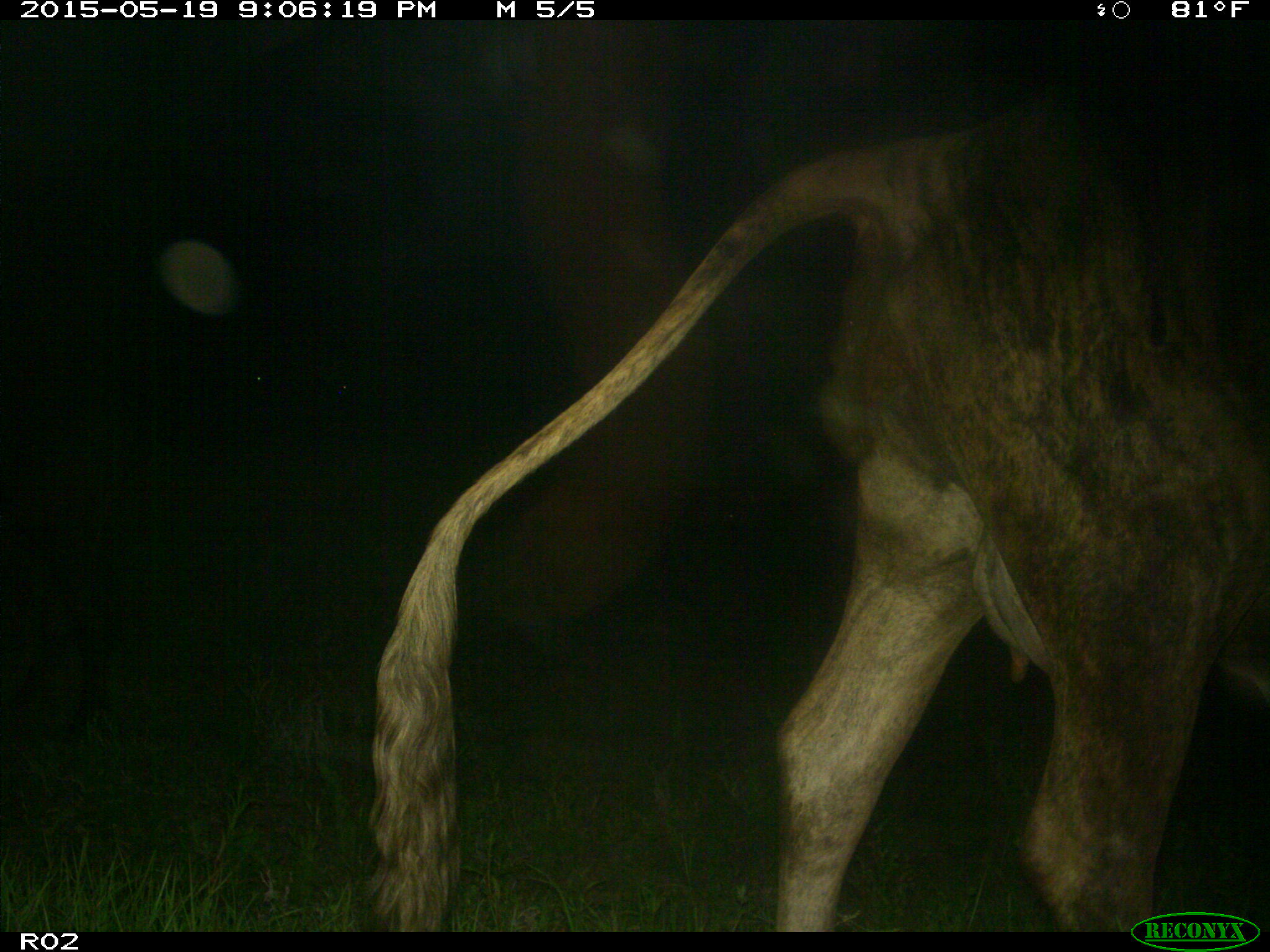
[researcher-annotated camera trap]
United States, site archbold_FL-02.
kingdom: Animalia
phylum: Chordata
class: Mammalia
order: Artiodactyla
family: Bovidae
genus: Bos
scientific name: Bos taurus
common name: domestic cow